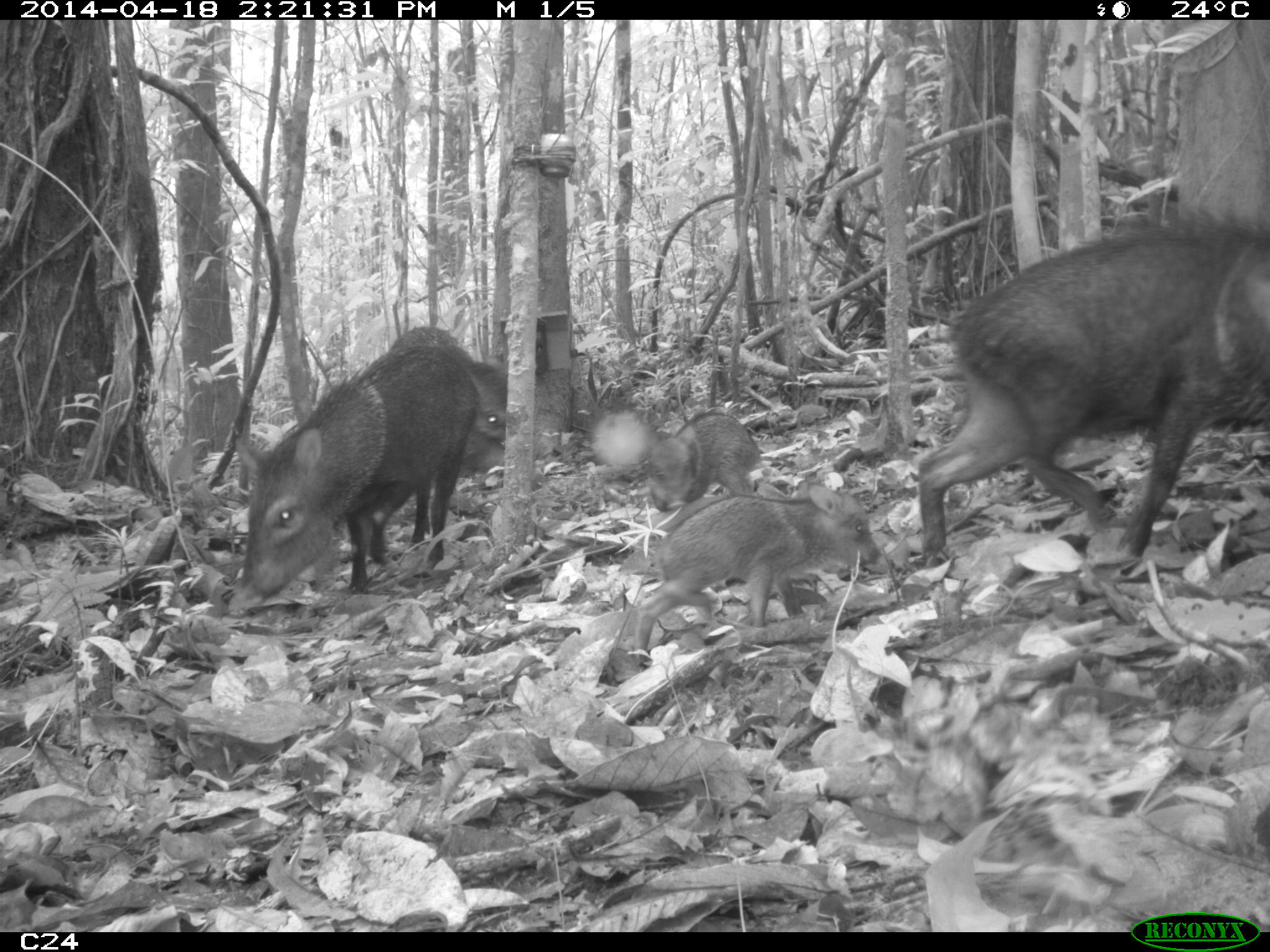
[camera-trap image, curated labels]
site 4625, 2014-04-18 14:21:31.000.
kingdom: Animalia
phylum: Chordata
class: Mammalia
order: Artiodactyla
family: Tayassuidae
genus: Pecari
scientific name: Pecari tajacu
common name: collared peccary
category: tayassu tajacu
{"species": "tayassu tajacu (collared peccary) (Pecari tajacu)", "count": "5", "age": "adult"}